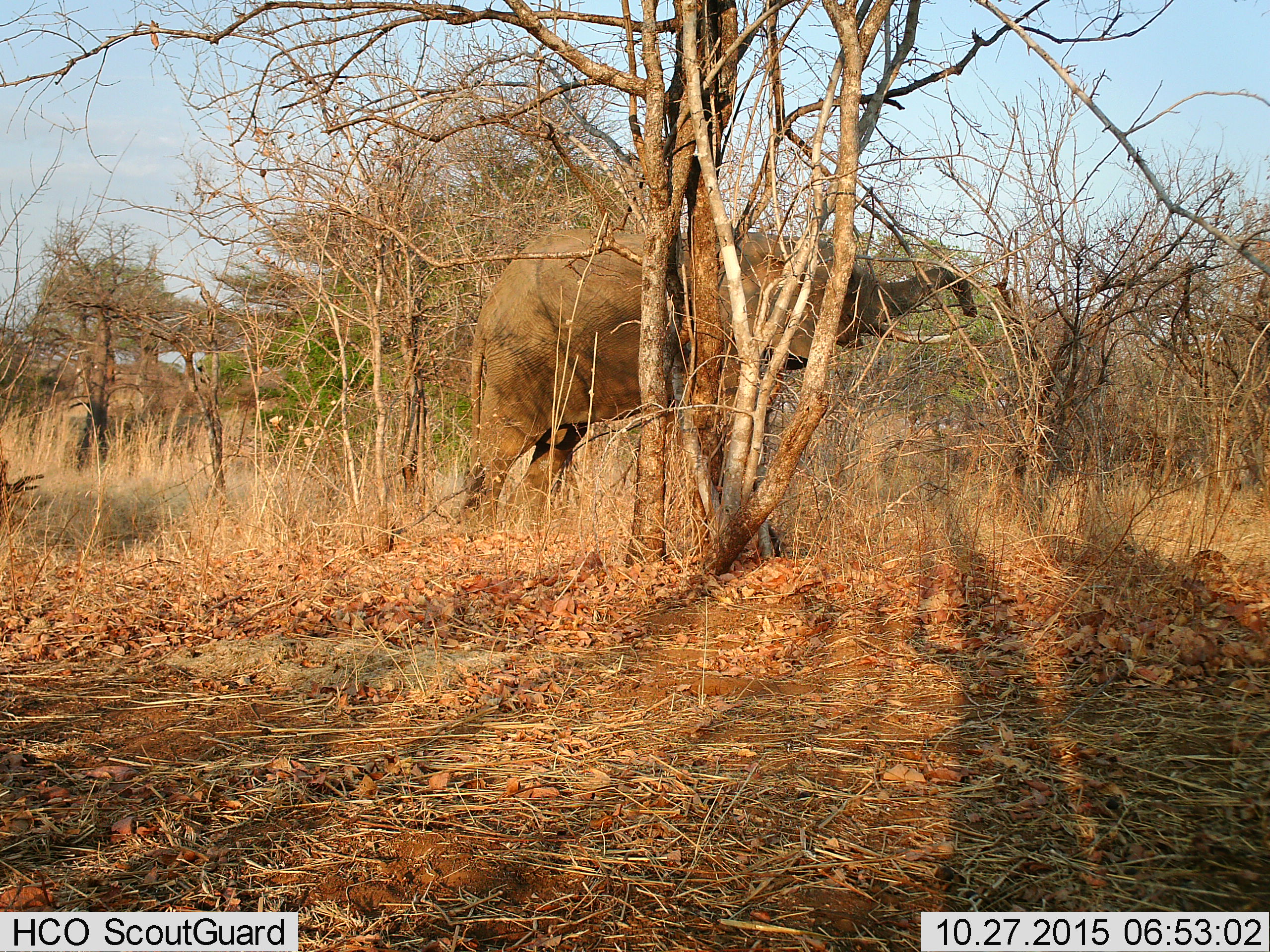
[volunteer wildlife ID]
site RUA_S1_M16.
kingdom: Animalia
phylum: Chordata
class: Mammalia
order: Proboscidea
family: Elephantidae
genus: Loxodonta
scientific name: Loxodonta africana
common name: african bush elephant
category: elephant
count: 1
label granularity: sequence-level